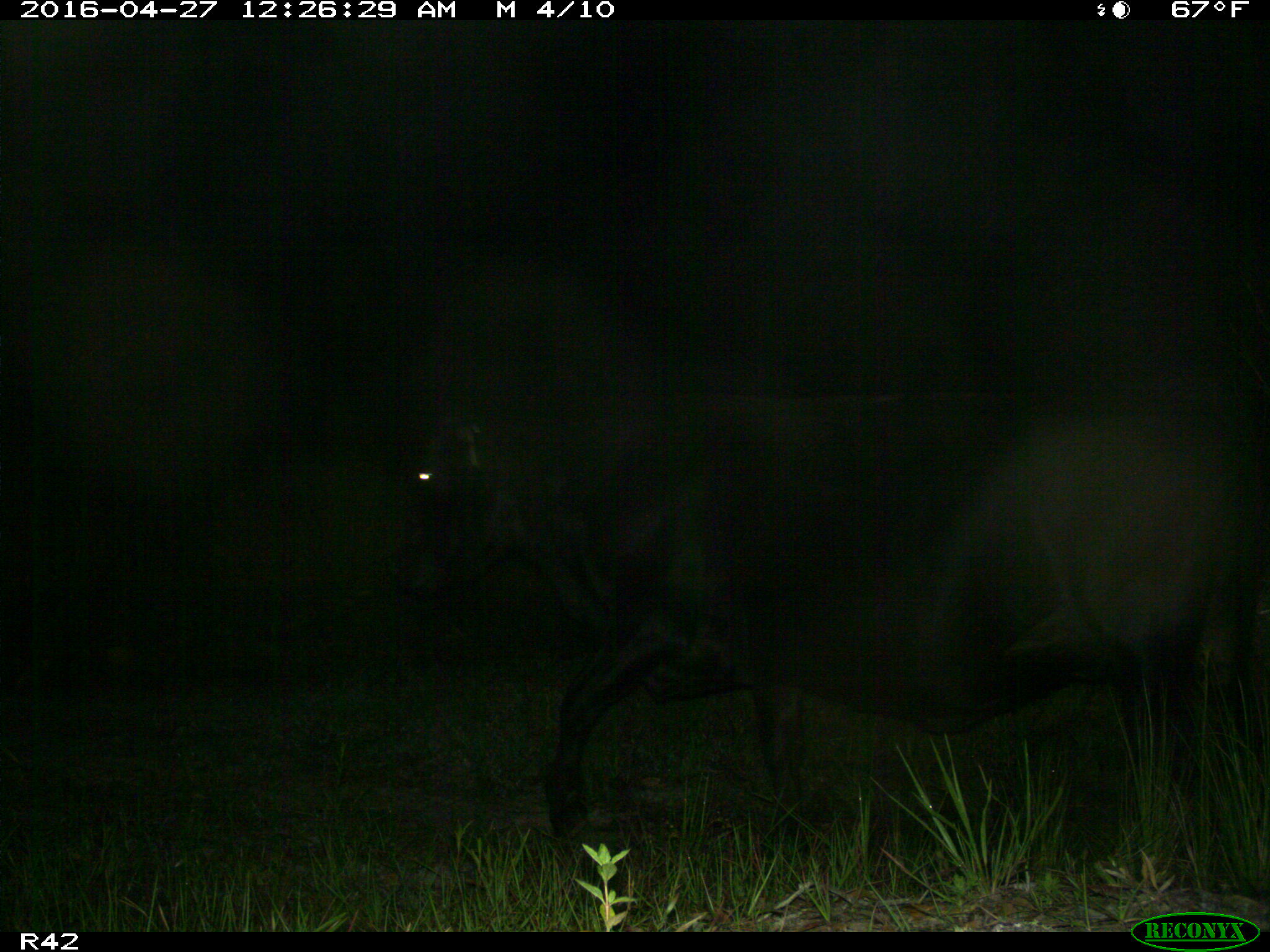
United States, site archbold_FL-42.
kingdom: Animalia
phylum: Chordata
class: Mammalia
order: Artiodactyla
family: Bovidae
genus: Bos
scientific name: Bos taurus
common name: domestic cow